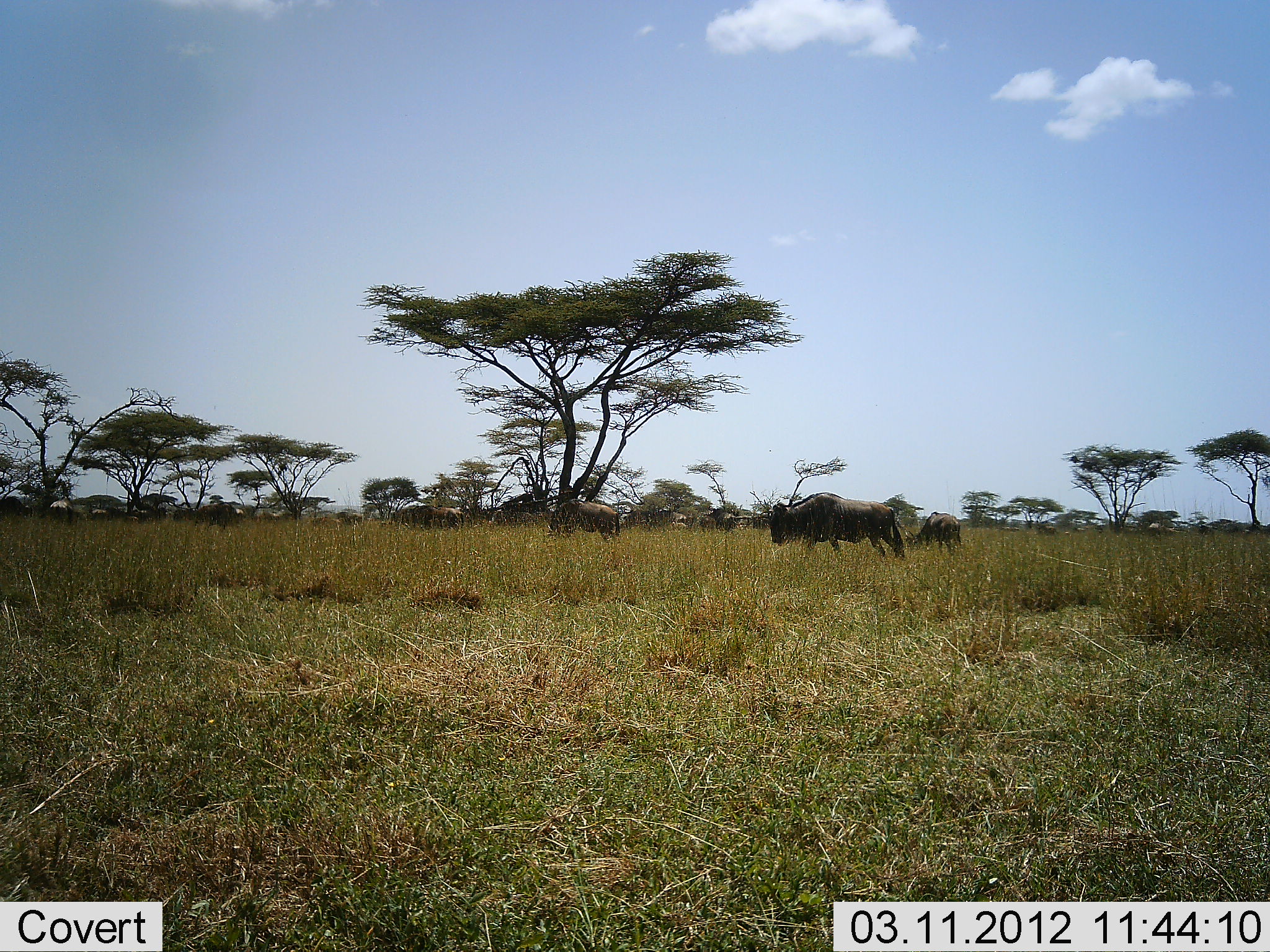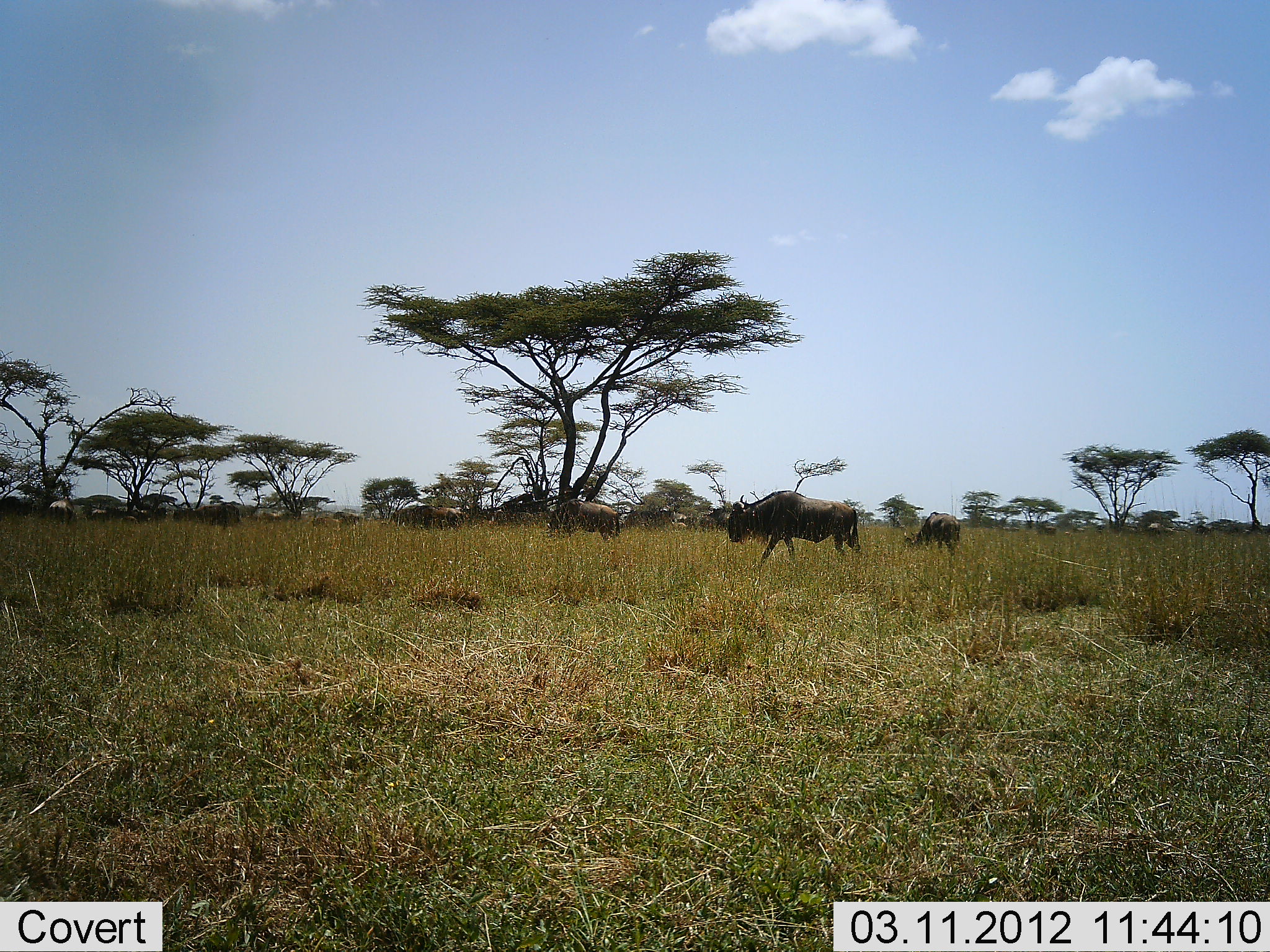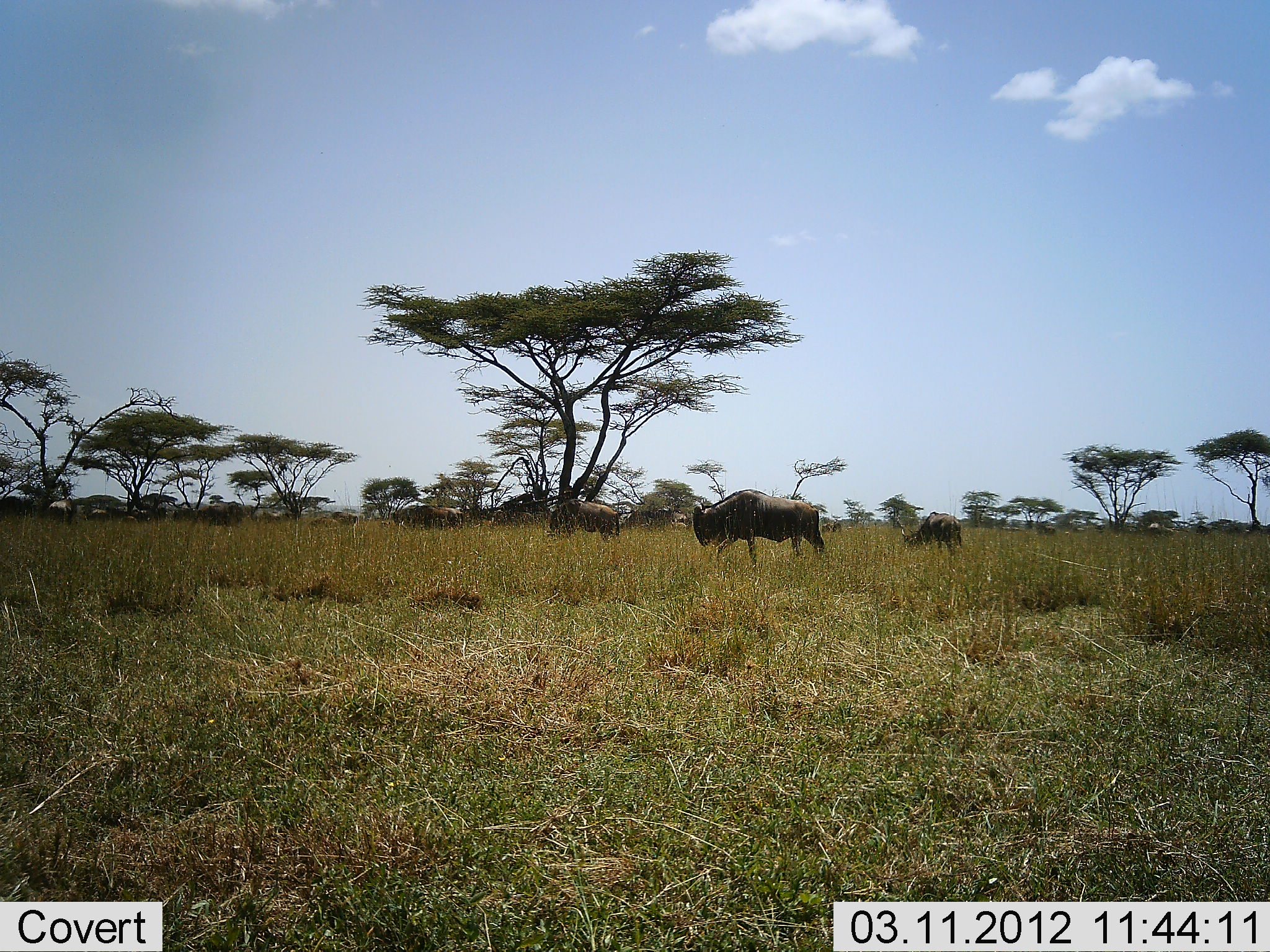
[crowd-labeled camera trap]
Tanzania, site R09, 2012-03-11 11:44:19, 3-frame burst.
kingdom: Animalia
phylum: Chordata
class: Mammalia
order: Artiodactyla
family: Bovidae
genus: Connochaetes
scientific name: Connochaetes taurinus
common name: blue wildebeest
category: wildebeest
Wildebeest (blue wildebeest) (Connochaetes taurinus), count 11-50. Behavior (volunteer vote fractions): standing 45%, resting 0%, moving 86%, interacting 0%. Young present (vote fraction): 5%. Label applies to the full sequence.